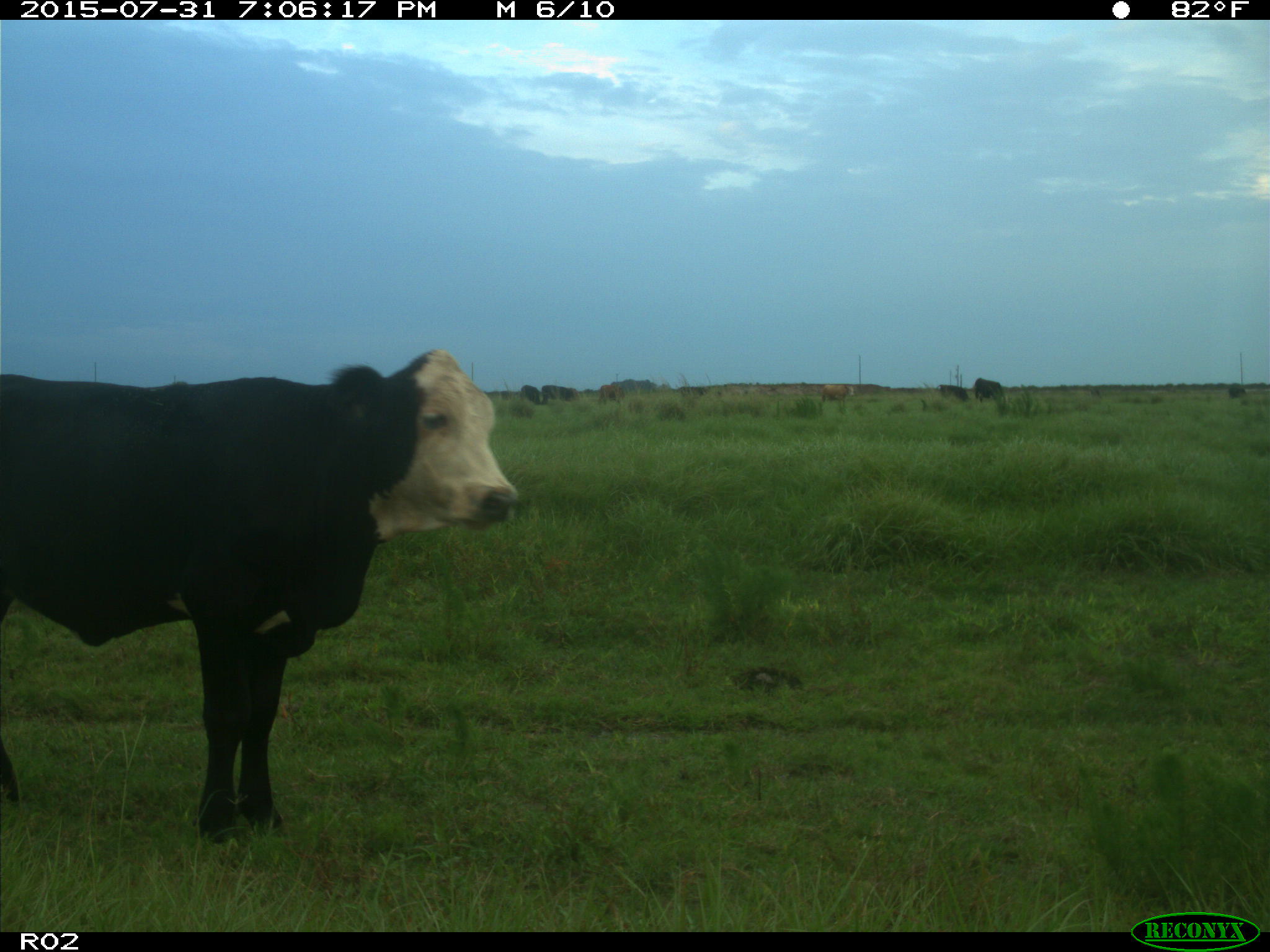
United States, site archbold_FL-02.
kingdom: Animalia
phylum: Chordata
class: Mammalia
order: Artiodactyla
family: Bovidae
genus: Bos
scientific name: Bos taurus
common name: domestic cow